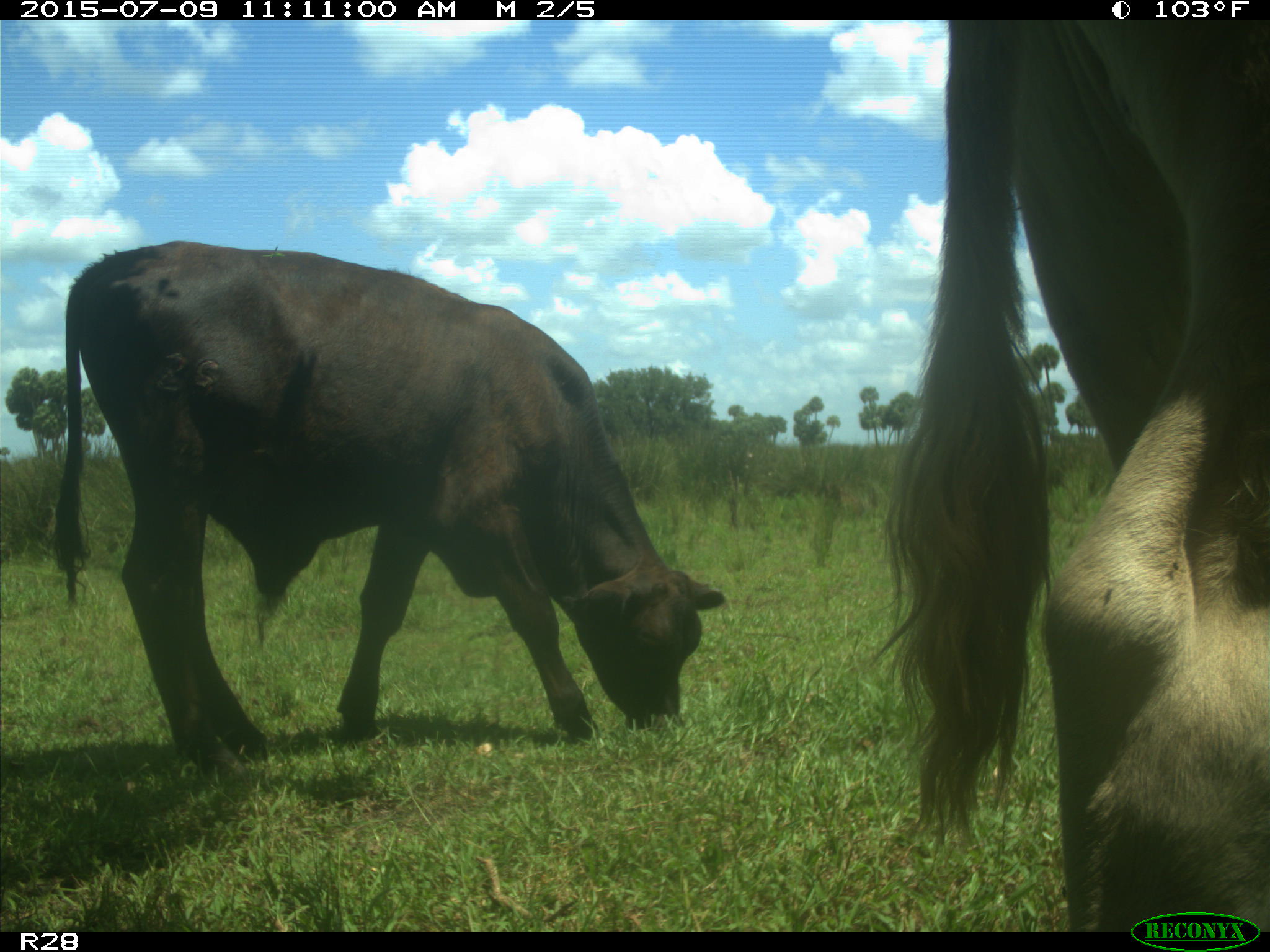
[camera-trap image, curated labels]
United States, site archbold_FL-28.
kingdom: Animalia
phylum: Chordata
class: Mammalia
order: Artiodactyla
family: Bovidae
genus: Bos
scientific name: Bos taurus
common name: domestic cow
Bos taurus (domestic cow).